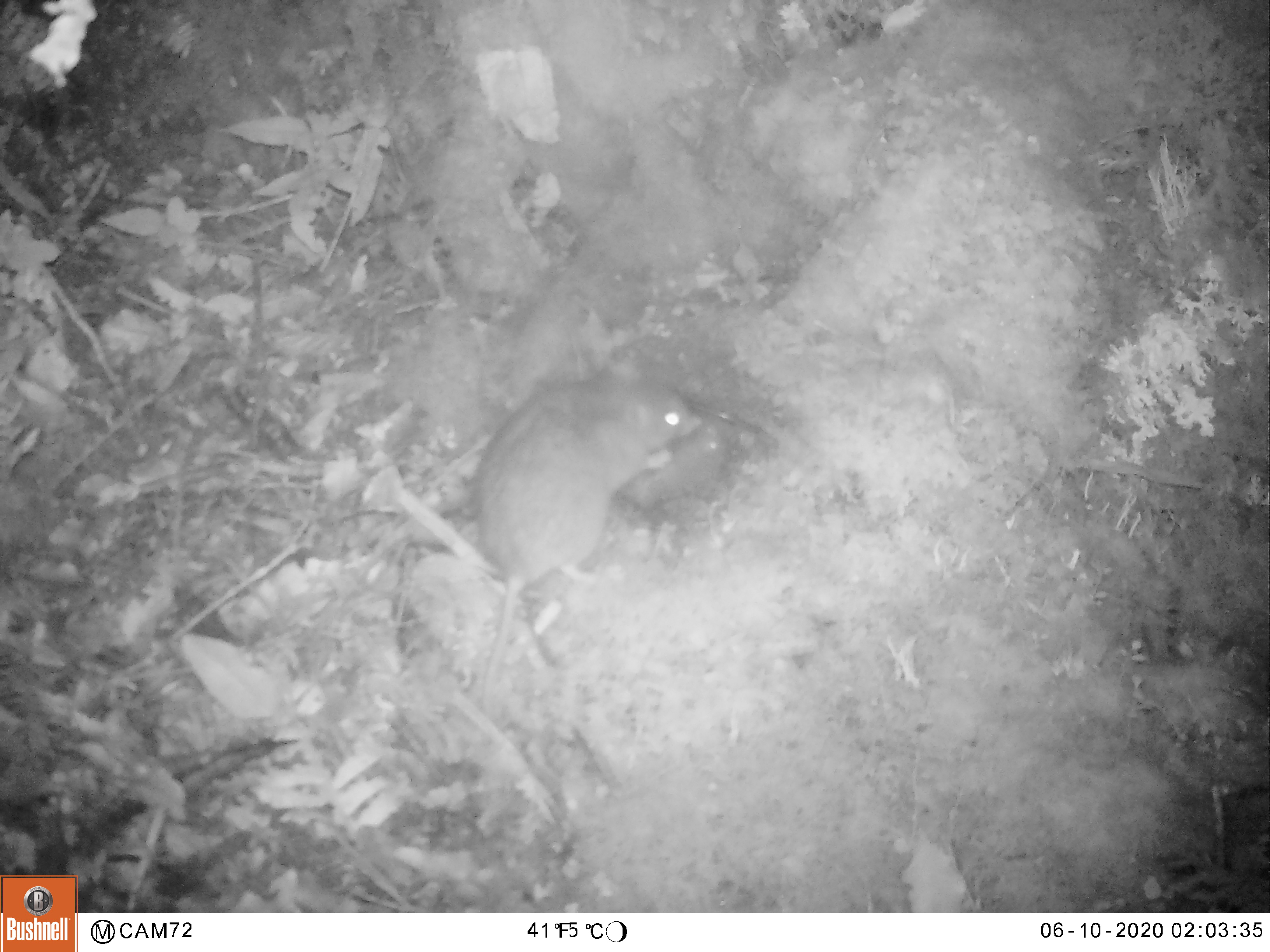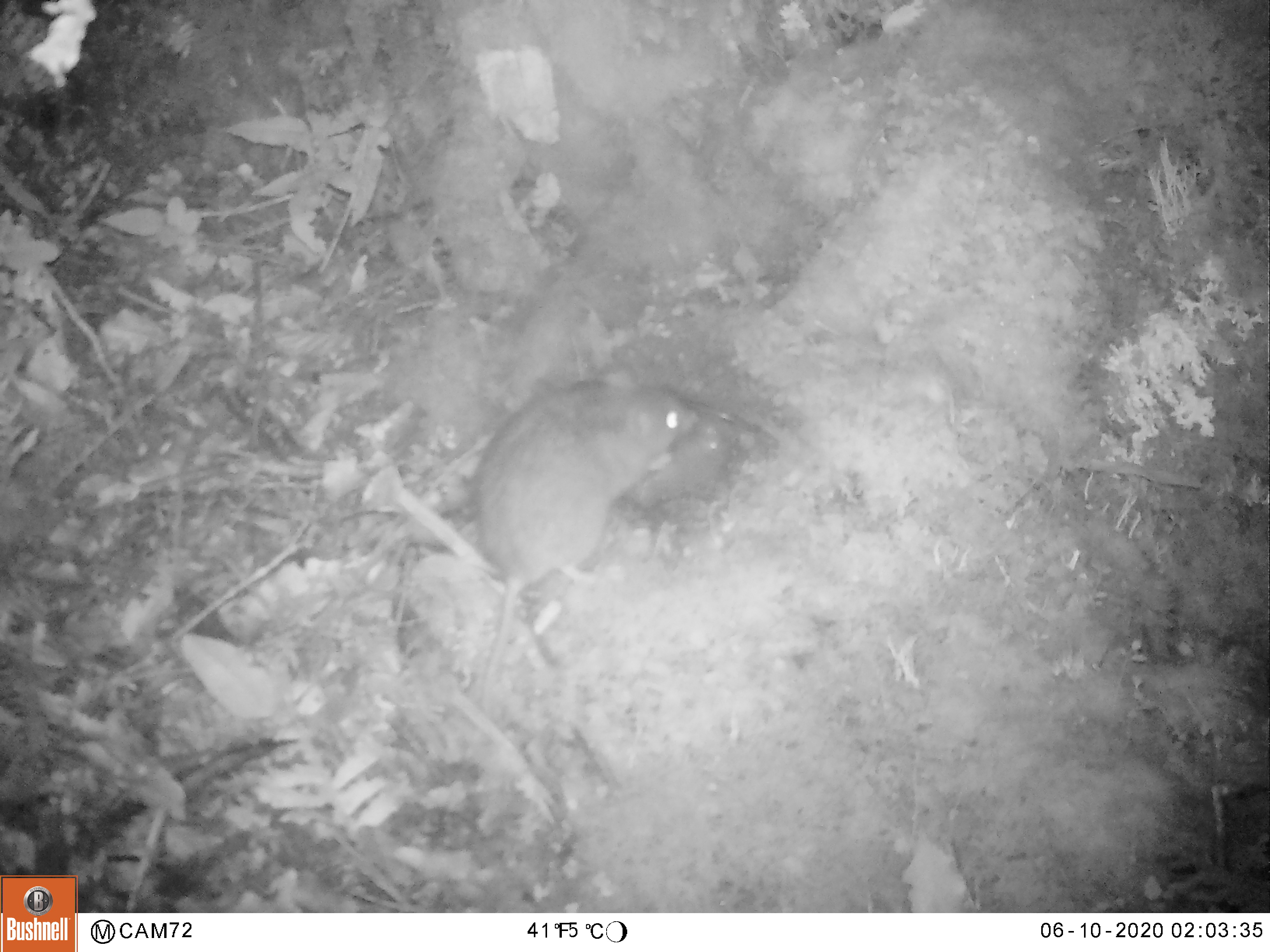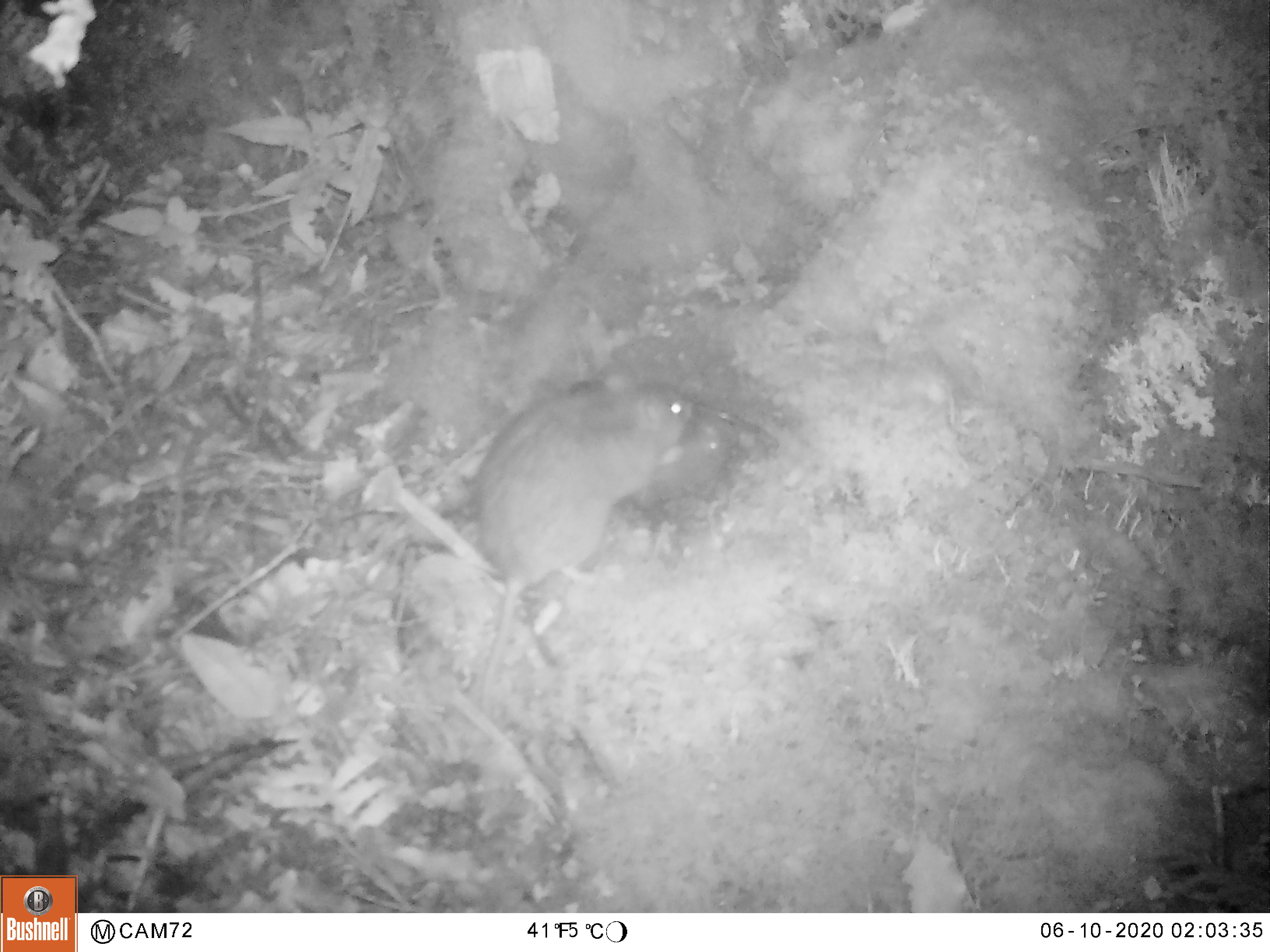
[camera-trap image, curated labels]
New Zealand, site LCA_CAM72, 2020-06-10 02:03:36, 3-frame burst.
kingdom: Animalia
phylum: Chordata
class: Mammalia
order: Rodentia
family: Muridae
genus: Rattus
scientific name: Rattus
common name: rat